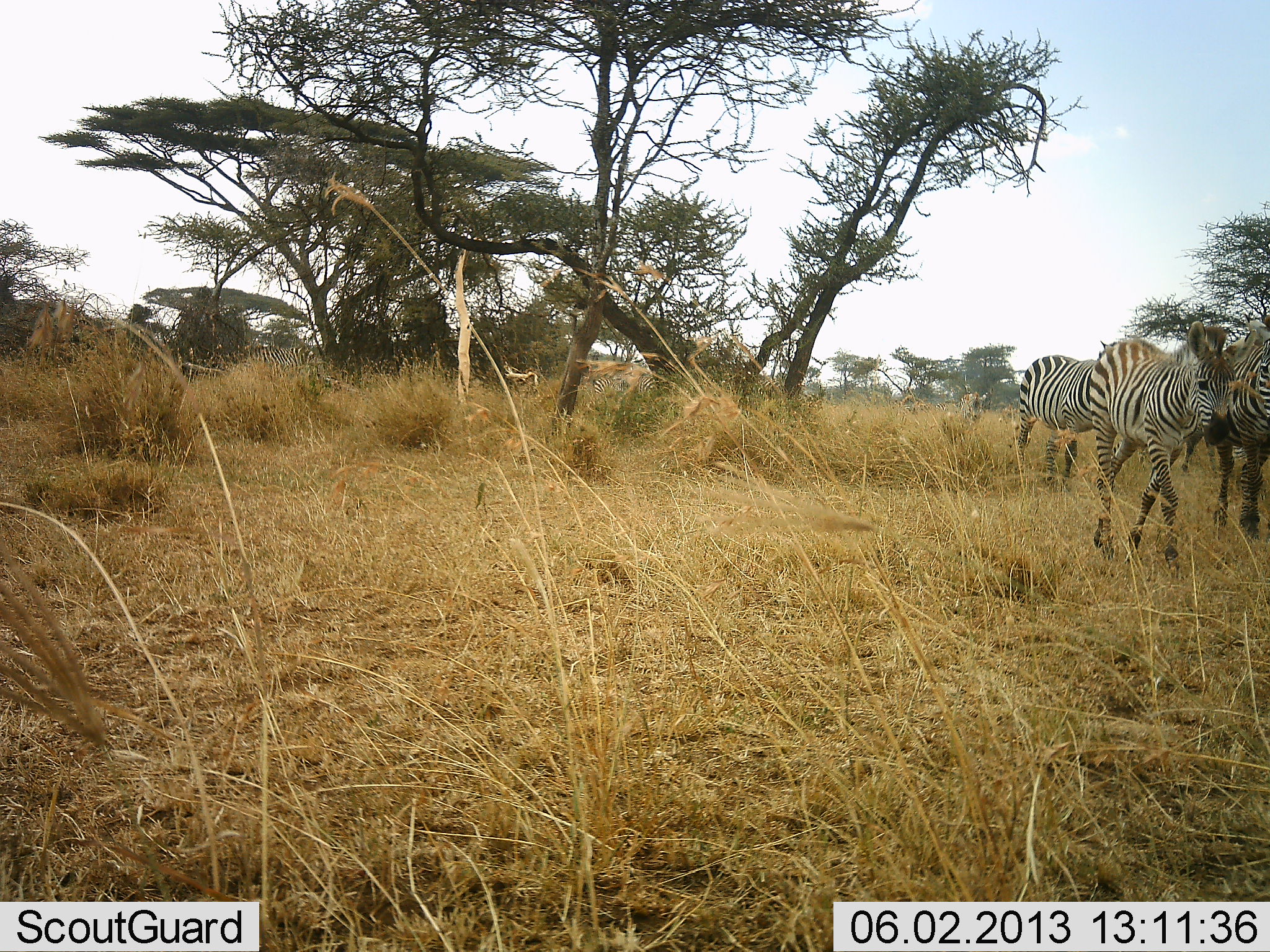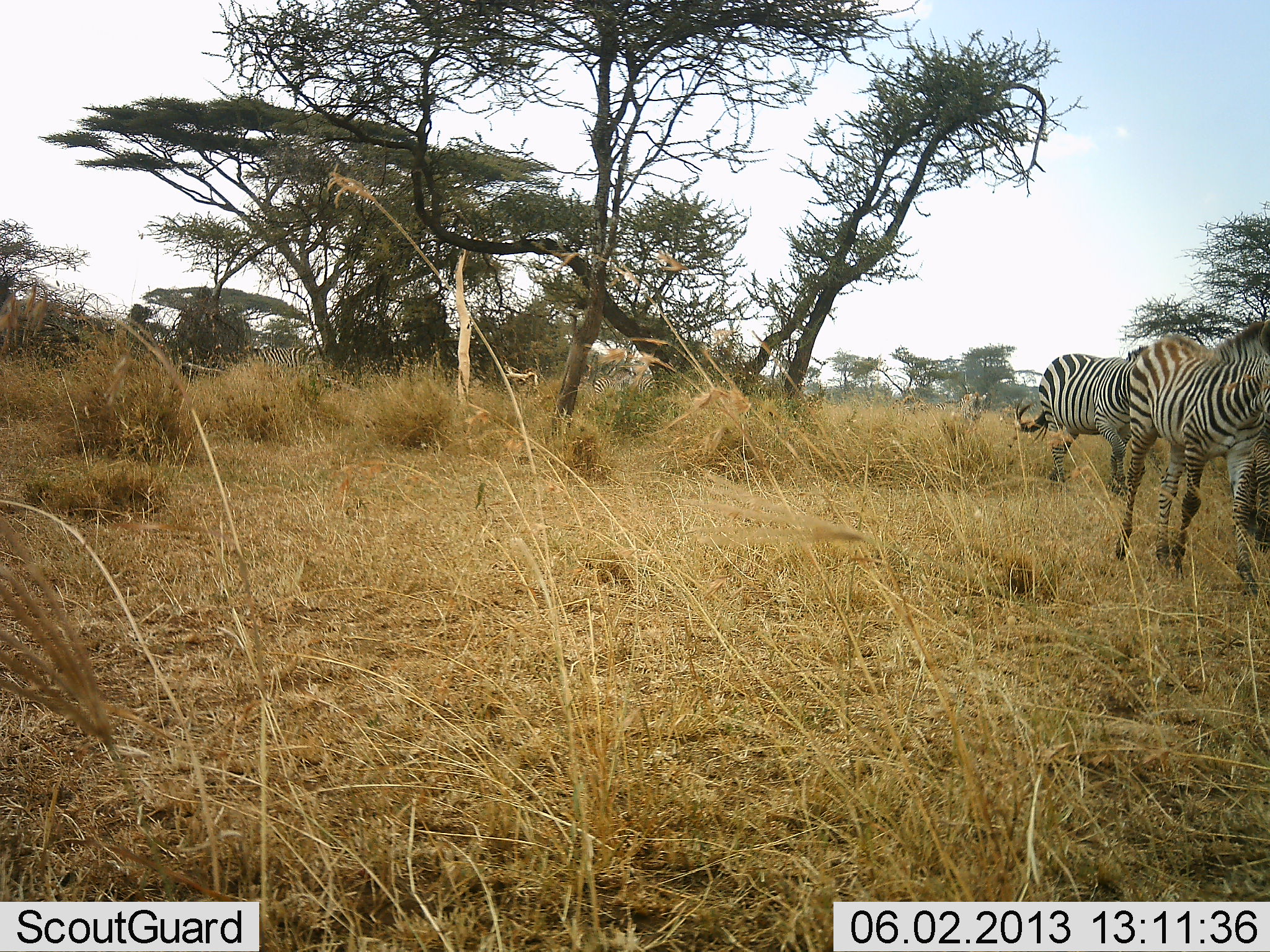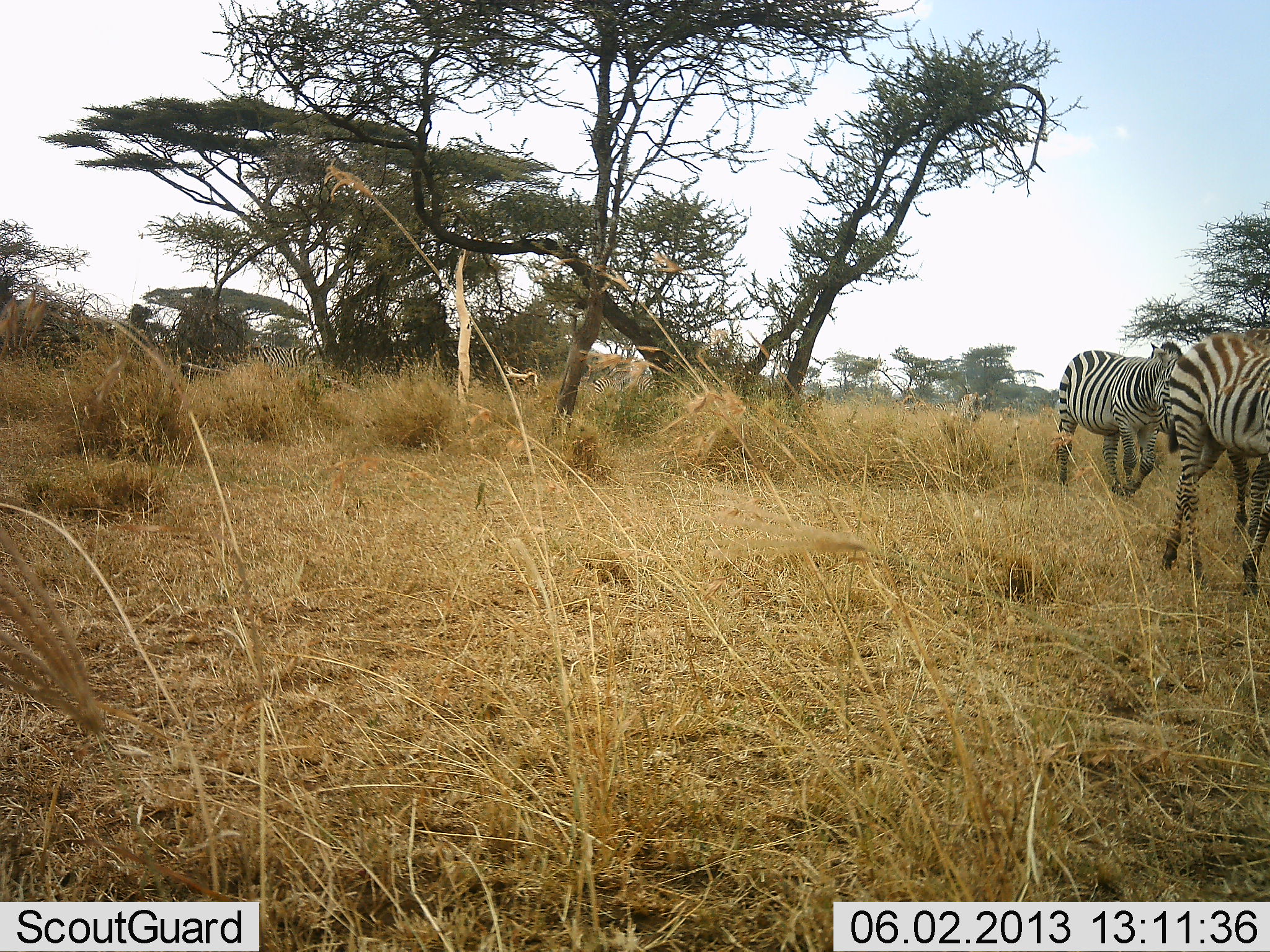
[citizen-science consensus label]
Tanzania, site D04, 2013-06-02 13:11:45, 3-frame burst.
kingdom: Animalia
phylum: Chordata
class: Mammalia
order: Perissodactyla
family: Equidae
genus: Equus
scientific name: Equus quagga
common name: plains zebra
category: zebra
Zebra (plains zebra) (Equus quagga), count 4. Behavior (volunteer vote fractions): standing 60%, resting 0%, moving 100%, interacting 0%. Young present (vote fraction): 40%. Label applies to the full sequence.